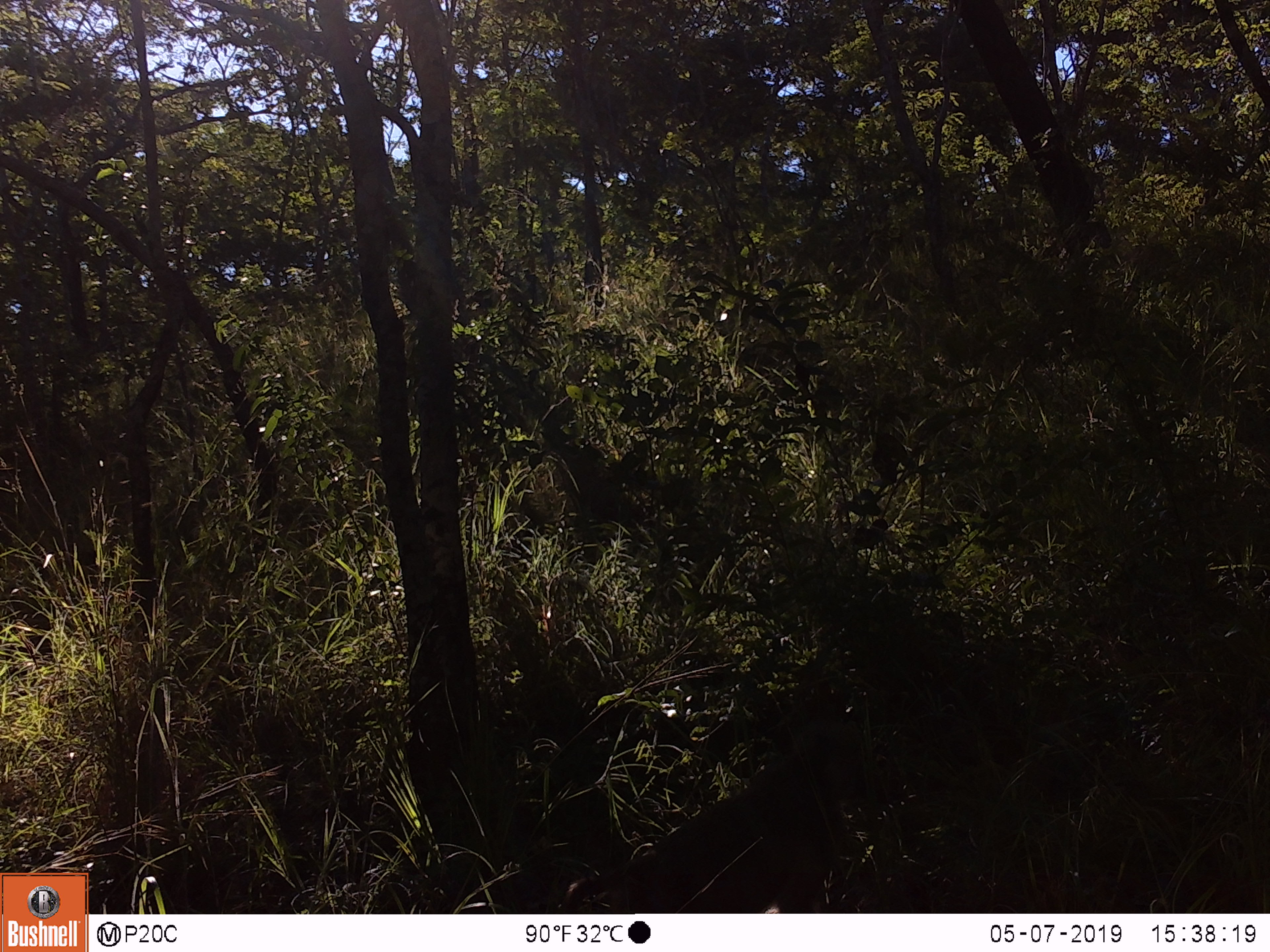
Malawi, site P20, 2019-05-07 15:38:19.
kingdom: Animalia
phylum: Chordata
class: Mammalia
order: Primates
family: Cercopithecidae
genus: Papio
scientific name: Papio cynocephalus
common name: yellow baboon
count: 1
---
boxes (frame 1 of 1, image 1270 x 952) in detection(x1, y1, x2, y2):
yellow baboon: detection(549, 720, 882, 912)